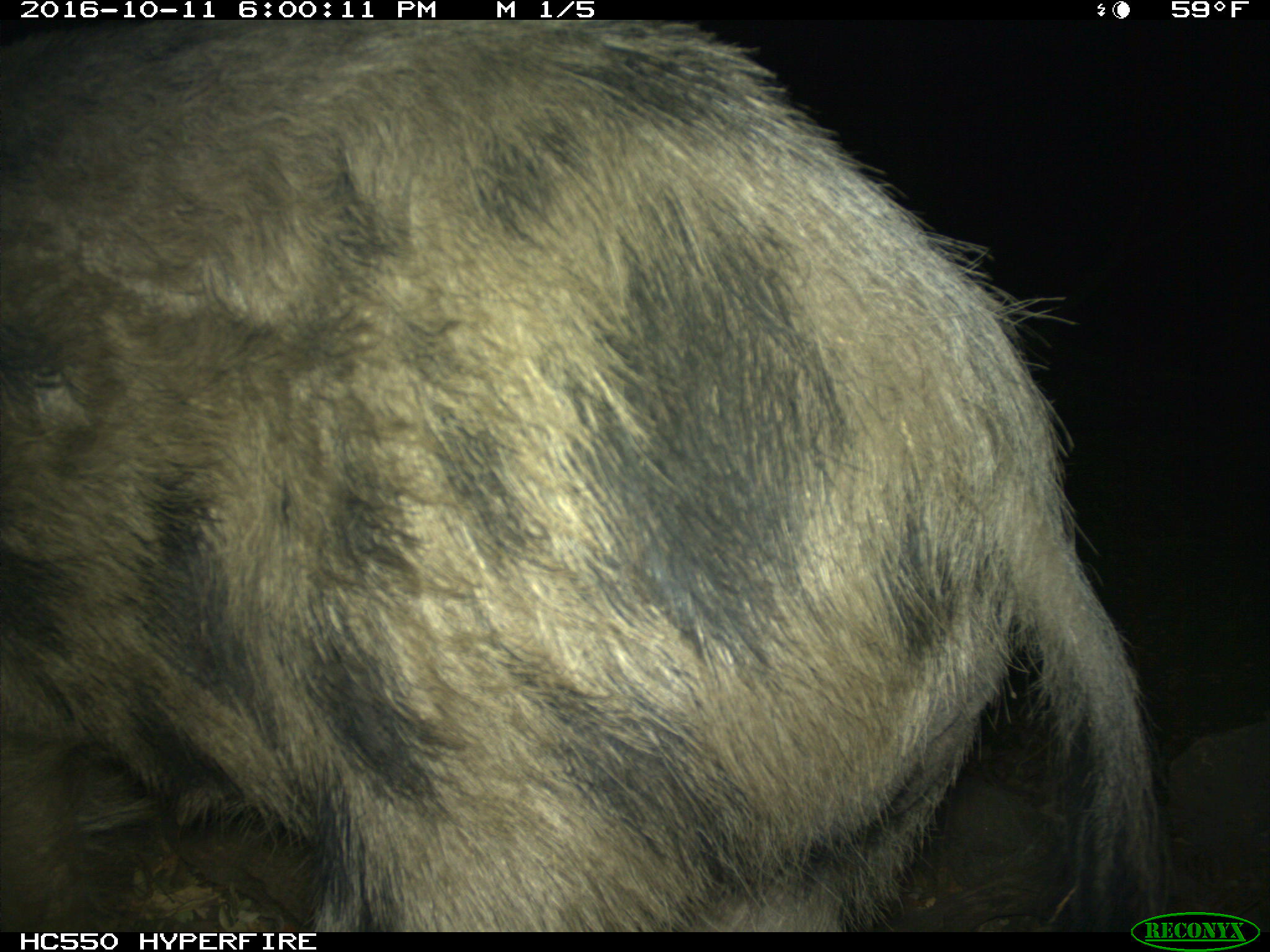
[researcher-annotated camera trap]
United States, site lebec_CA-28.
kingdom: Animalia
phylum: Chordata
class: Mammalia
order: Artiodactyla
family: Suidae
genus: Sus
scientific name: Sus scrofa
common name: wild boar